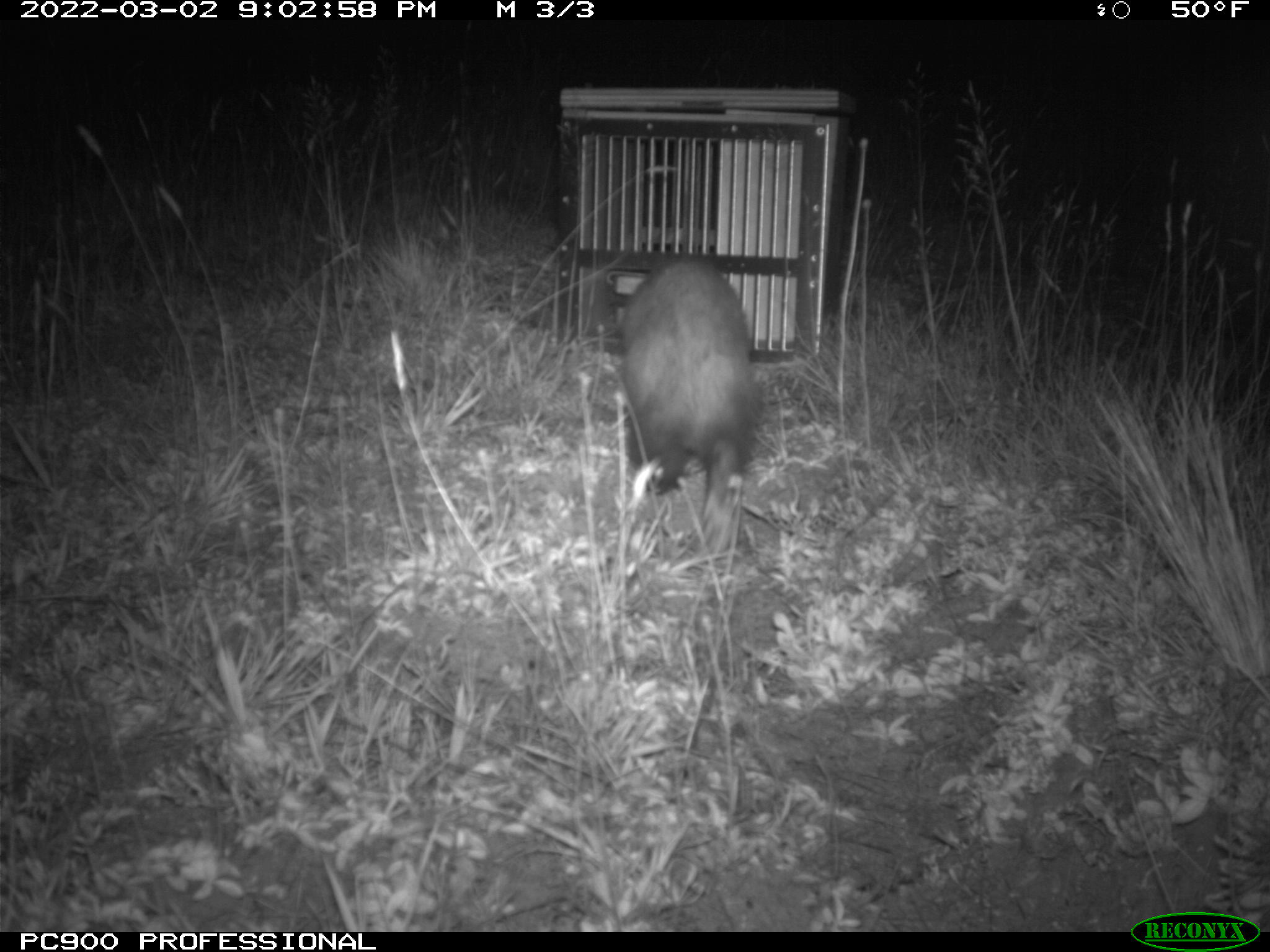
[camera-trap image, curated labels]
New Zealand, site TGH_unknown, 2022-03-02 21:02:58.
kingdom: Animalia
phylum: Chordata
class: Mammalia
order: Carnivora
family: Mustelidae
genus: Mustela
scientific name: Mustela furo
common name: ferret